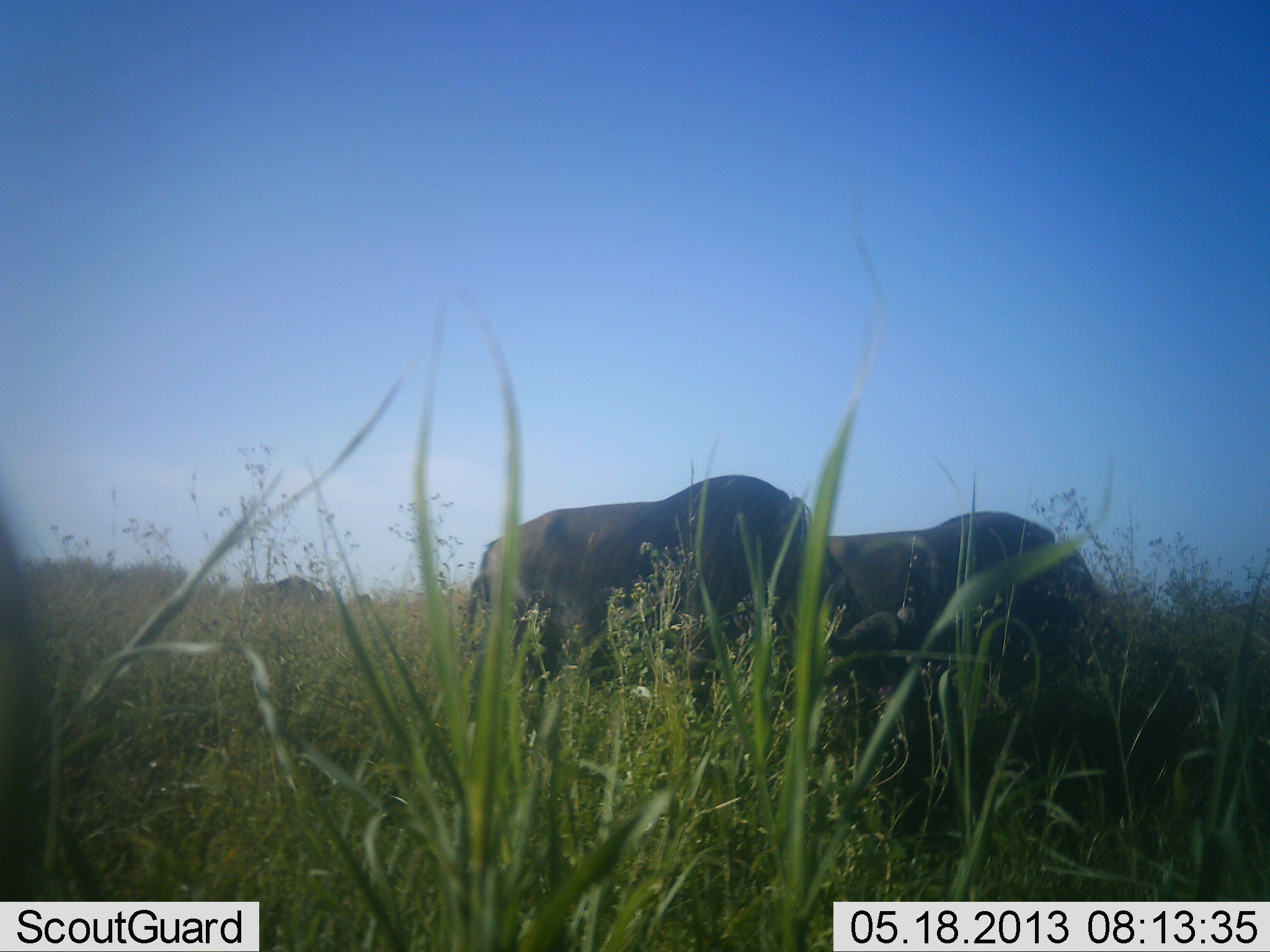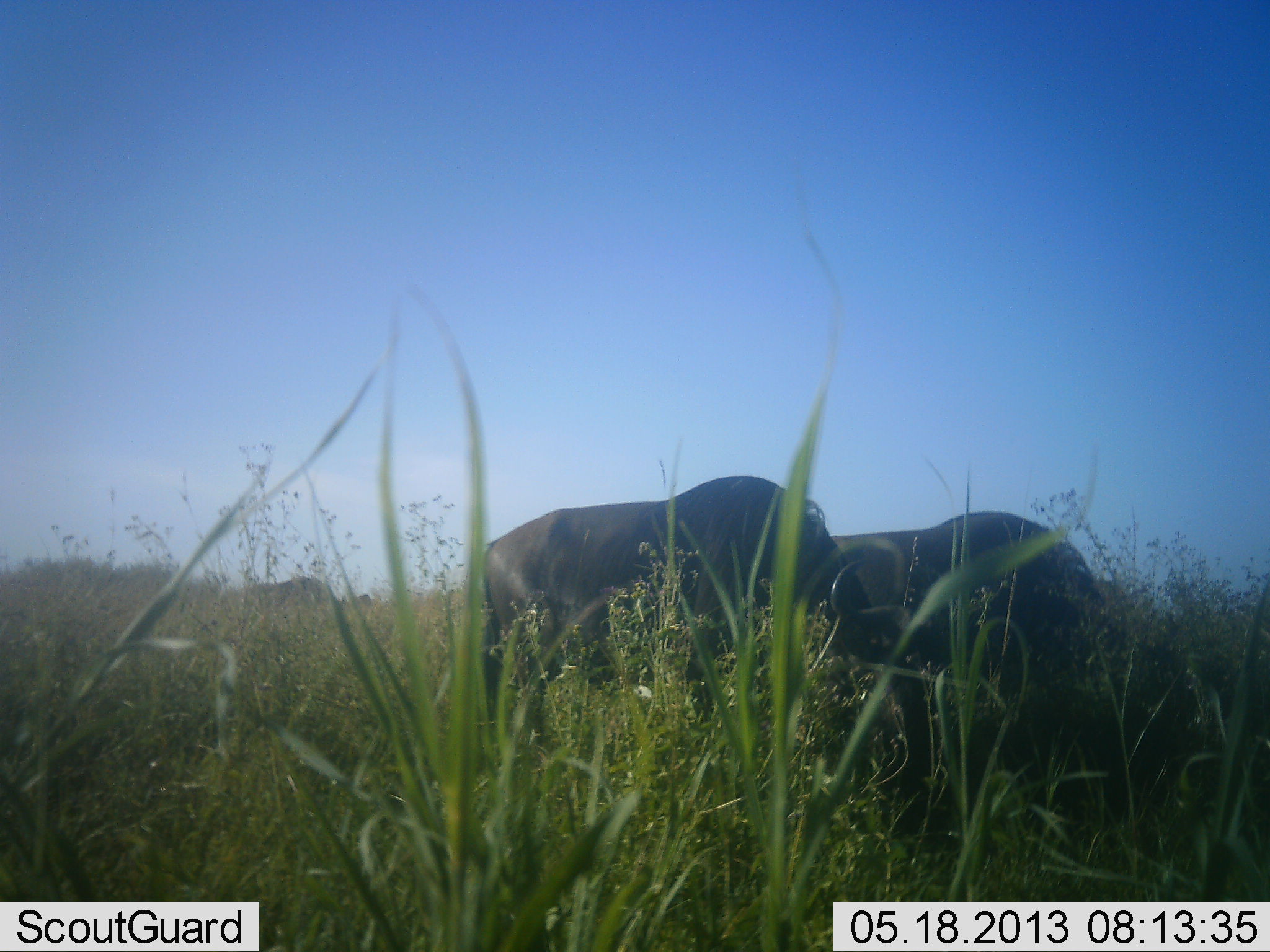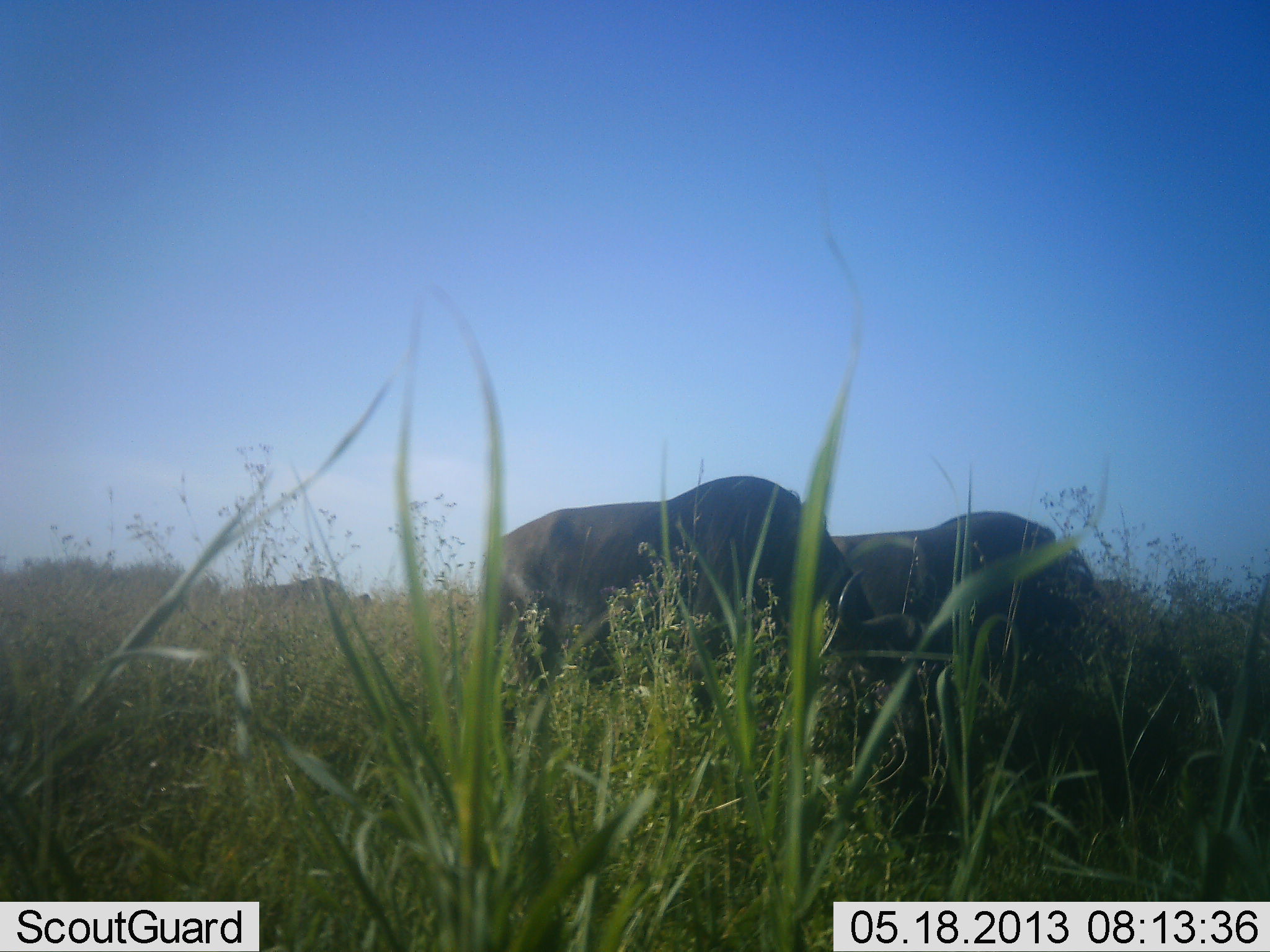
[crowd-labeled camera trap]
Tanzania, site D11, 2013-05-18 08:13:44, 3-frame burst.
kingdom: Animalia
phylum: Chordata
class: Mammalia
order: Artiodactyla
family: Bovidae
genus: Connochaetes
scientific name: Connochaetes taurinus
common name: blue wildebeest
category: wildebeest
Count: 3.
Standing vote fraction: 20%.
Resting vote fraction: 0%.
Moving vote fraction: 10%.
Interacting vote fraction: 0%.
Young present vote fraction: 0%.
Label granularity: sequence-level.